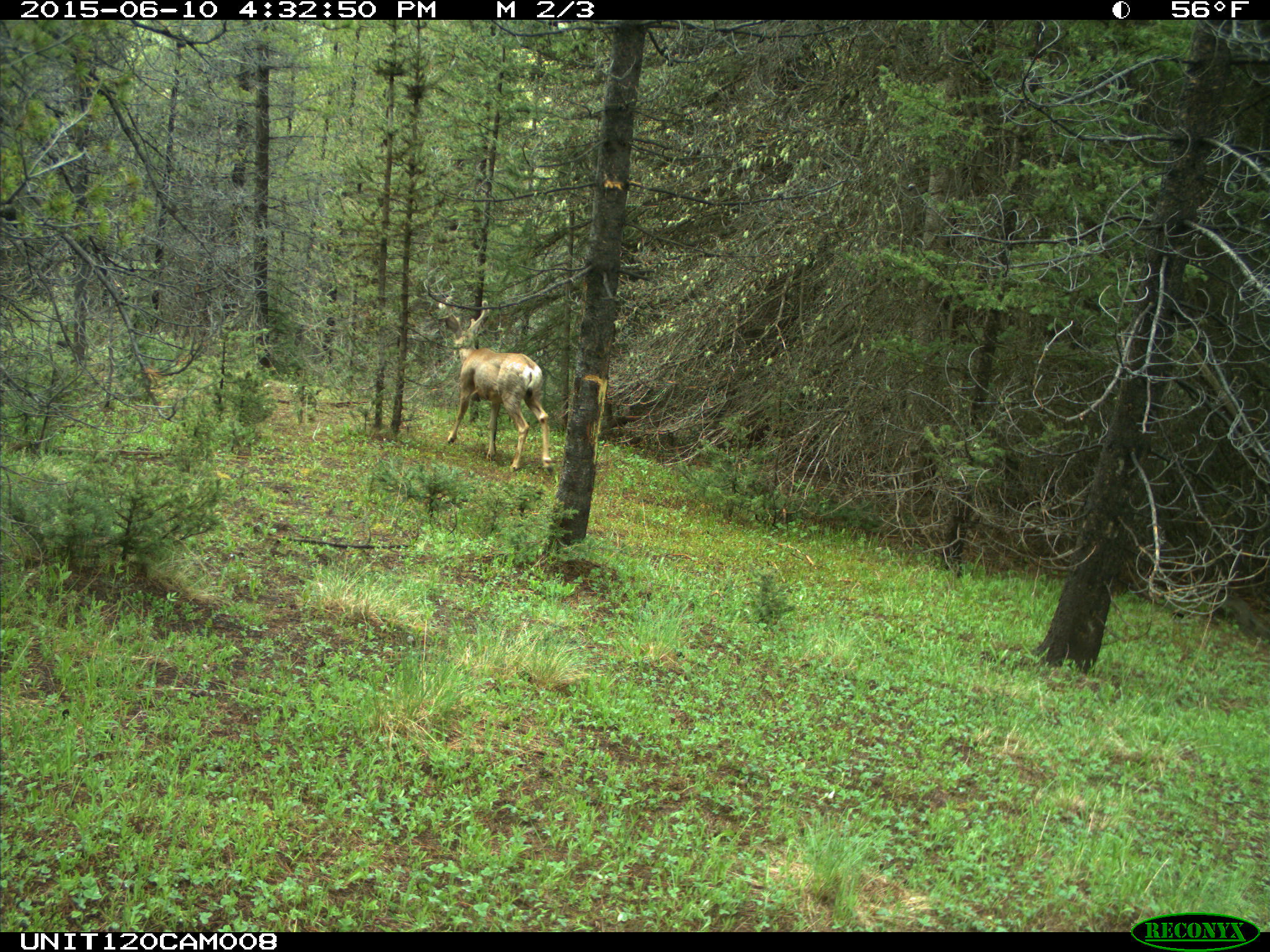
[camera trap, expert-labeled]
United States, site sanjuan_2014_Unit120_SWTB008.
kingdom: Animalia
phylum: Chordata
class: Mammalia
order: Artiodactyla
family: Cervidae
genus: Odocoileus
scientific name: Odocoileus hemionus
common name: mule deer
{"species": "Odocoileus hemionus (mule deer)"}